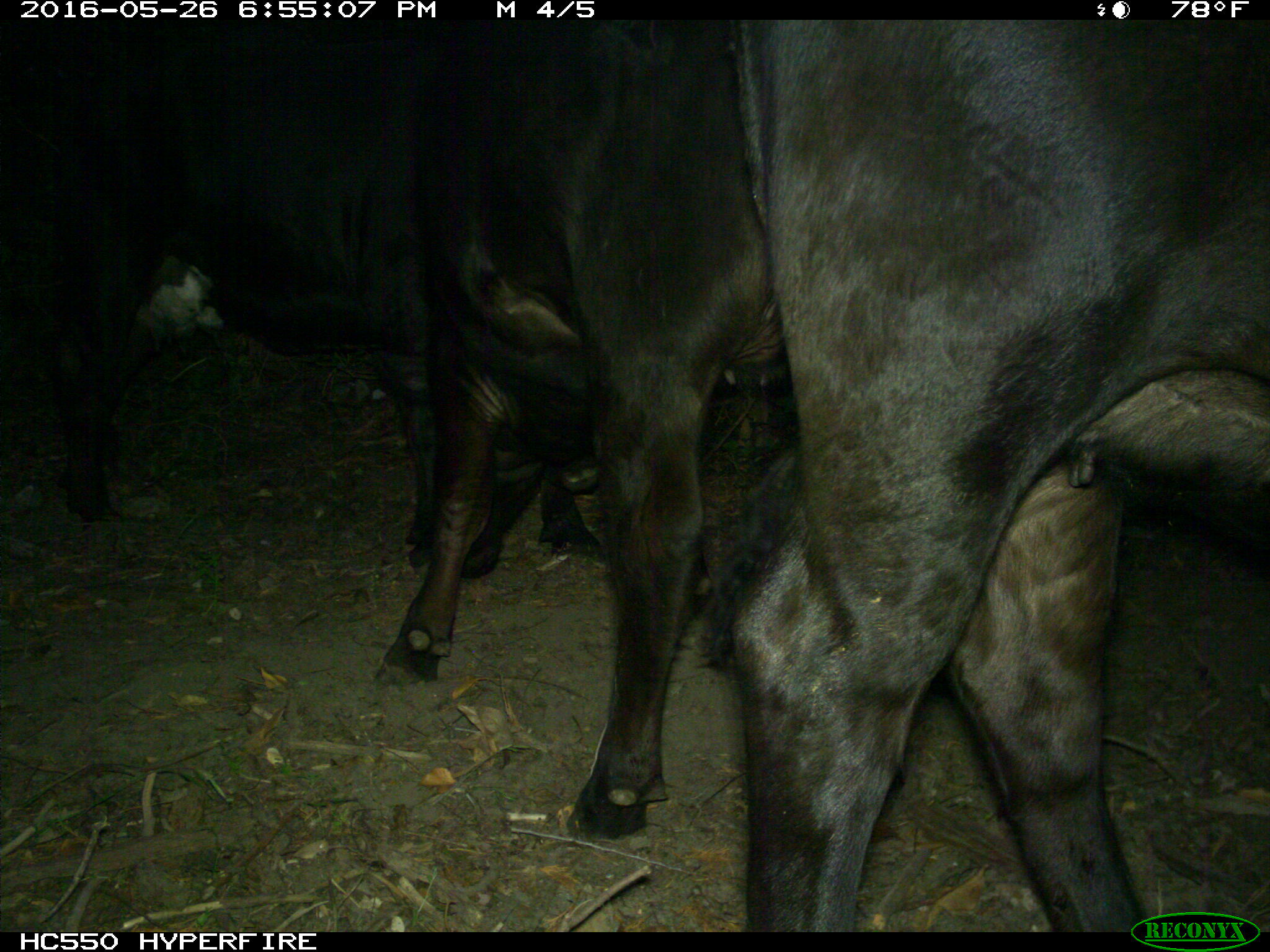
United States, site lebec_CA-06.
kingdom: Animalia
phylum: Chordata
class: Mammalia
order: Artiodactyla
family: Bovidae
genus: Bos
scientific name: Bos taurus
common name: domestic cow